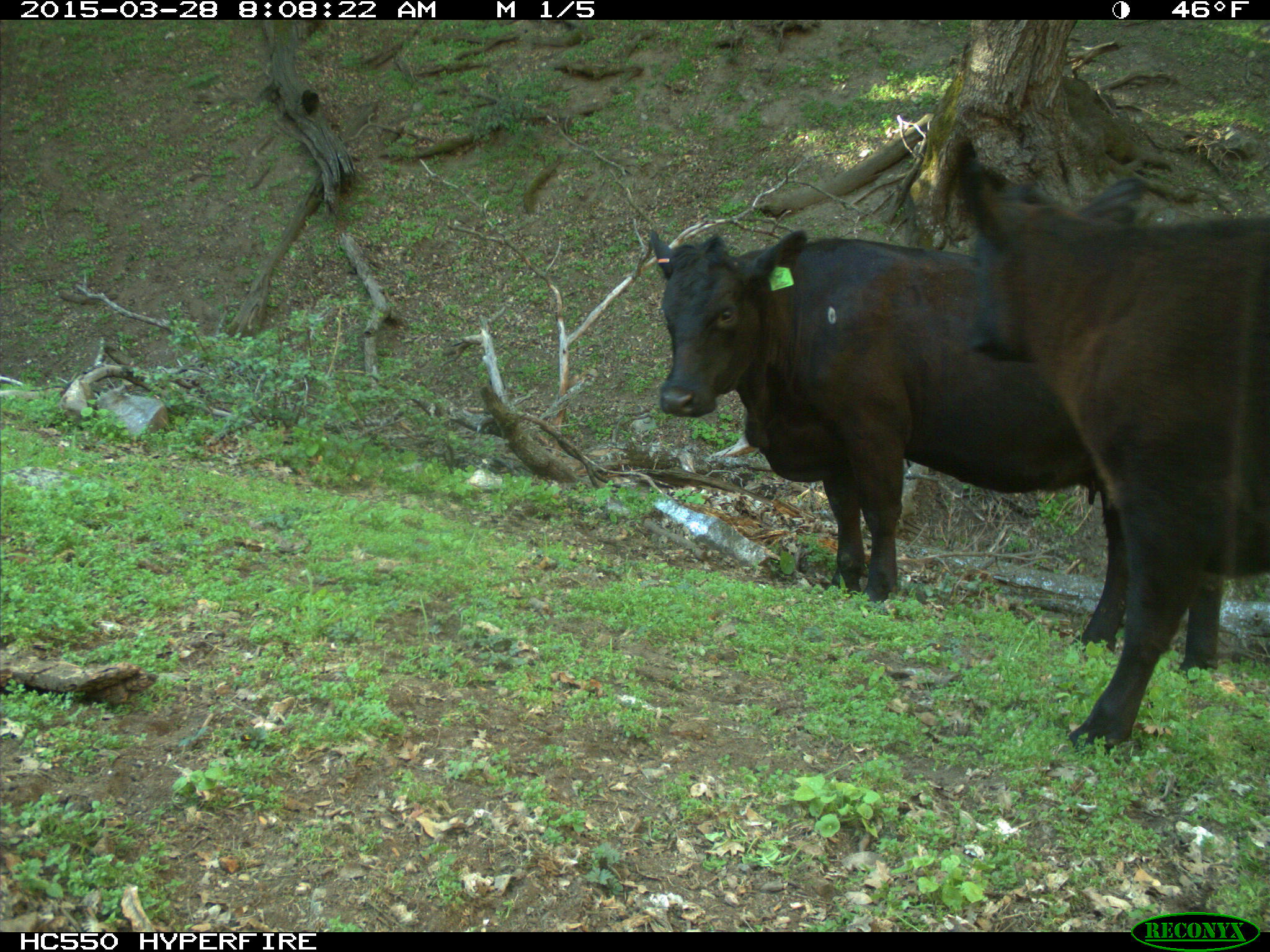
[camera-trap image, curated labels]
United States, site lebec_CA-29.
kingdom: Animalia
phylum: Chordata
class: Mammalia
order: Artiodactyla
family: Bovidae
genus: Bos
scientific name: Bos taurus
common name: domestic cow